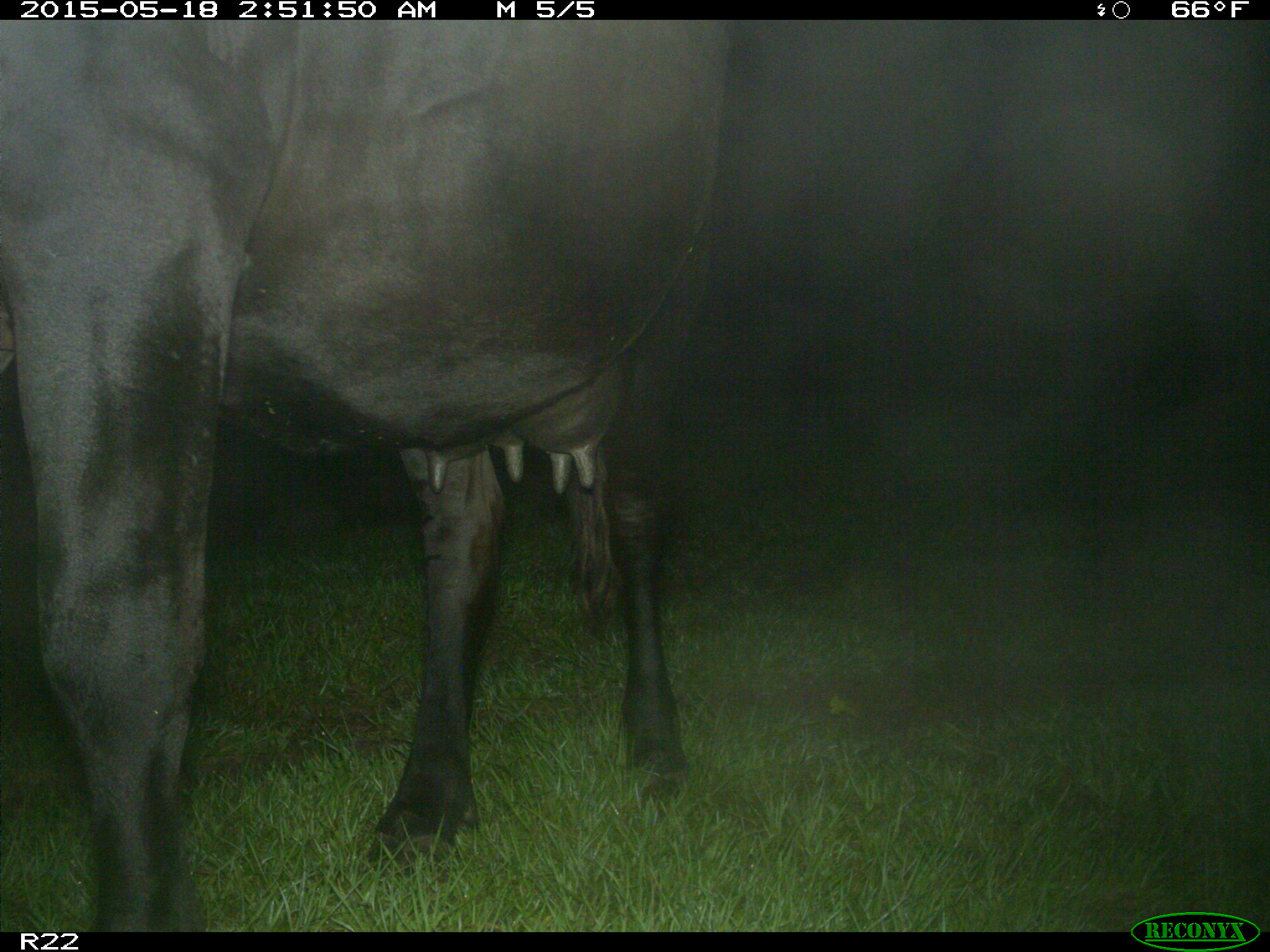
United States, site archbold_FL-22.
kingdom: Animalia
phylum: Chordata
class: Mammalia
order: Artiodactyla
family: Bovidae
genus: Bos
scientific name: Bos taurus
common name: domestic cow